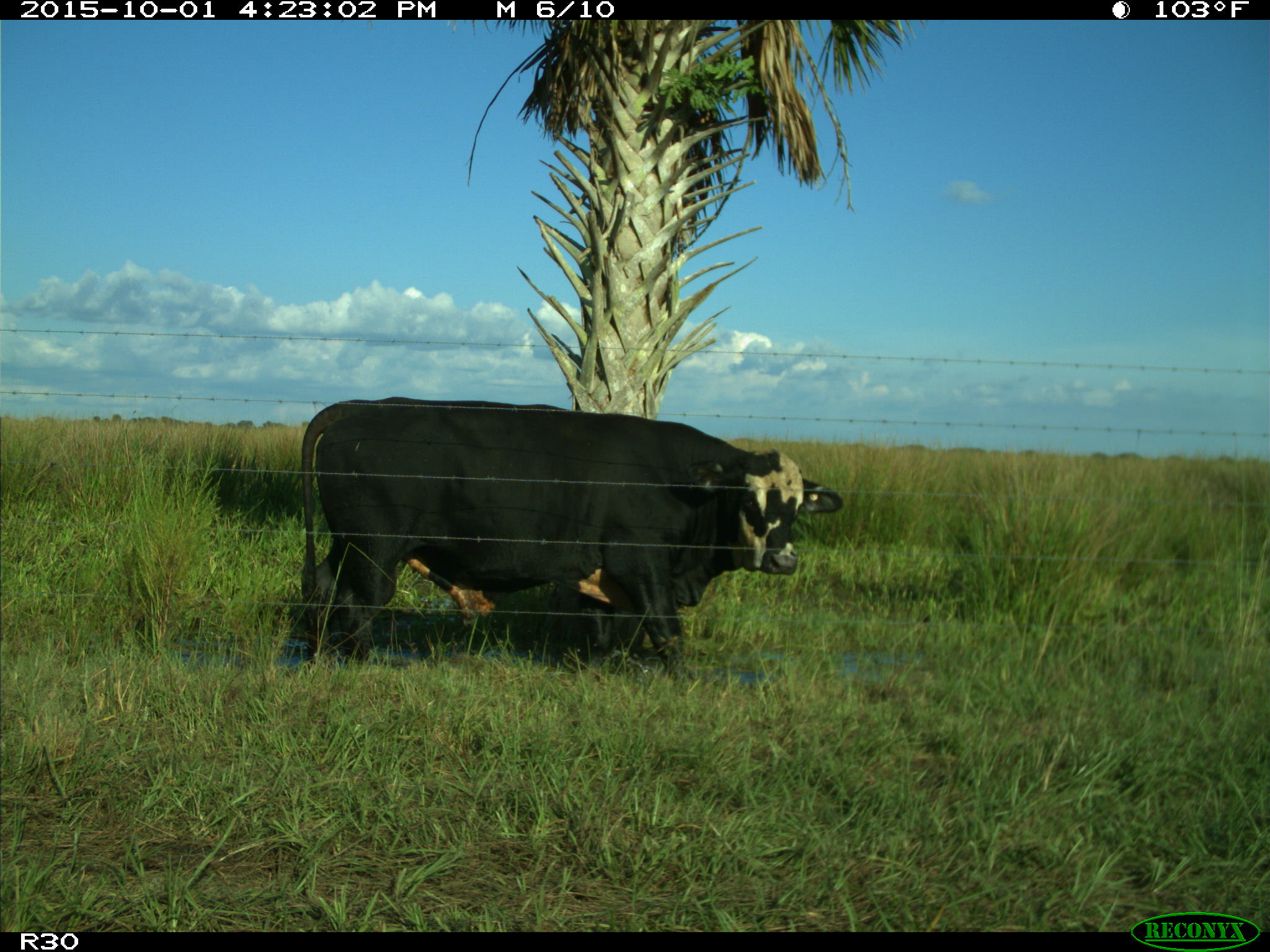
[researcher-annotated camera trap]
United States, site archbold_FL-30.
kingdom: Animalia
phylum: Chordata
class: Mammalia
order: Artiodactyla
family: Bovidae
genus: Bos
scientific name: Bos taurus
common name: domestic cow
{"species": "Bos taurus (domestic cow)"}